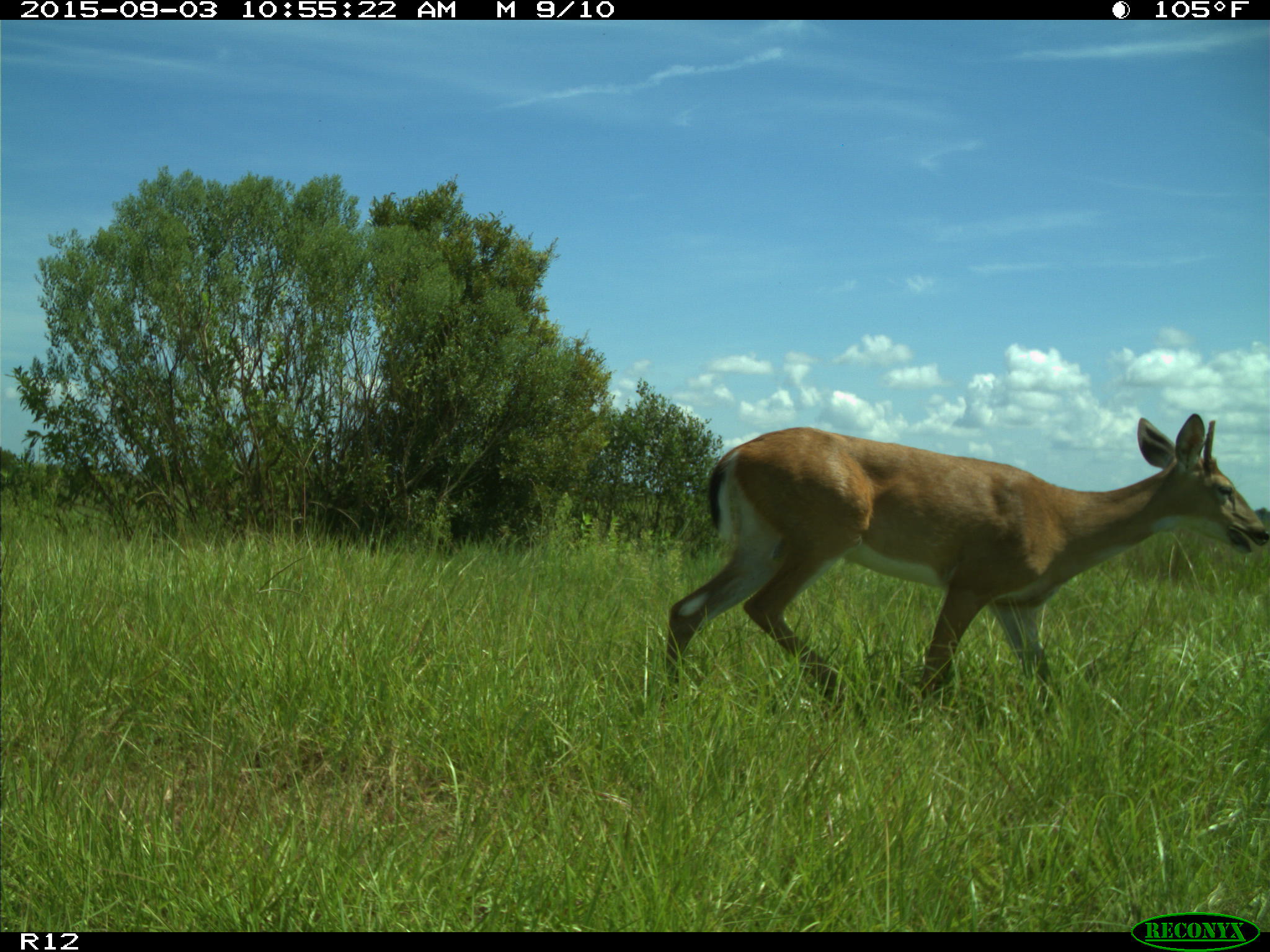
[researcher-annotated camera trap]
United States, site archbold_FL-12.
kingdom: Animalia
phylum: Chordata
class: Mammalia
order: Artiodactyla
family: Cervidae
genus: Odocoileus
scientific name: Odocoileus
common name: deer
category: unidentified deer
Unidentified deer (deer) (Odocoileus).